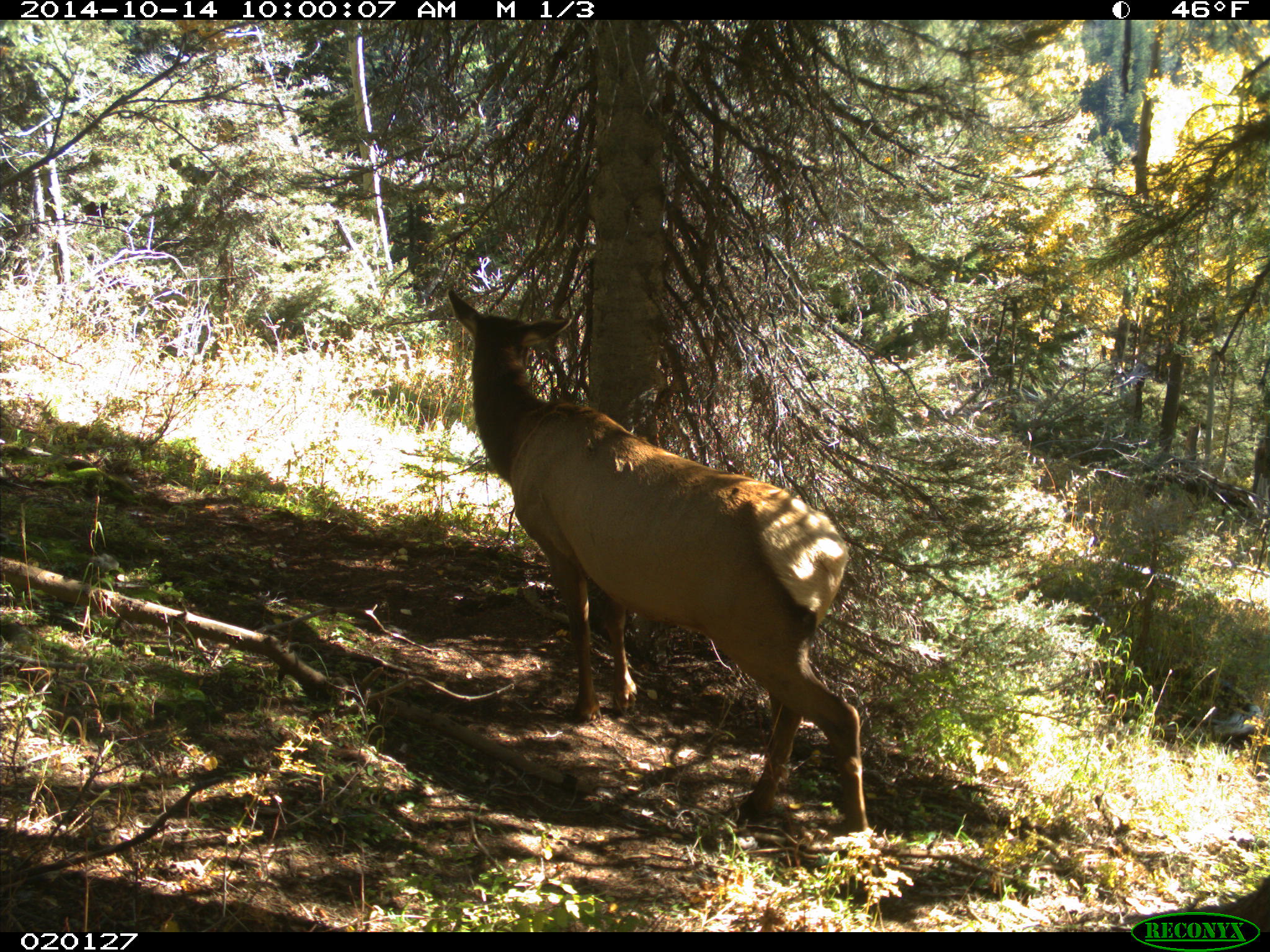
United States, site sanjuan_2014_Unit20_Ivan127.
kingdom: Animalia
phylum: Chordata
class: Mammalia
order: Artiodactyla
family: Cervidae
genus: Cervus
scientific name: Cervus elaphus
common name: red deer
Cervus elaphus (red deer).